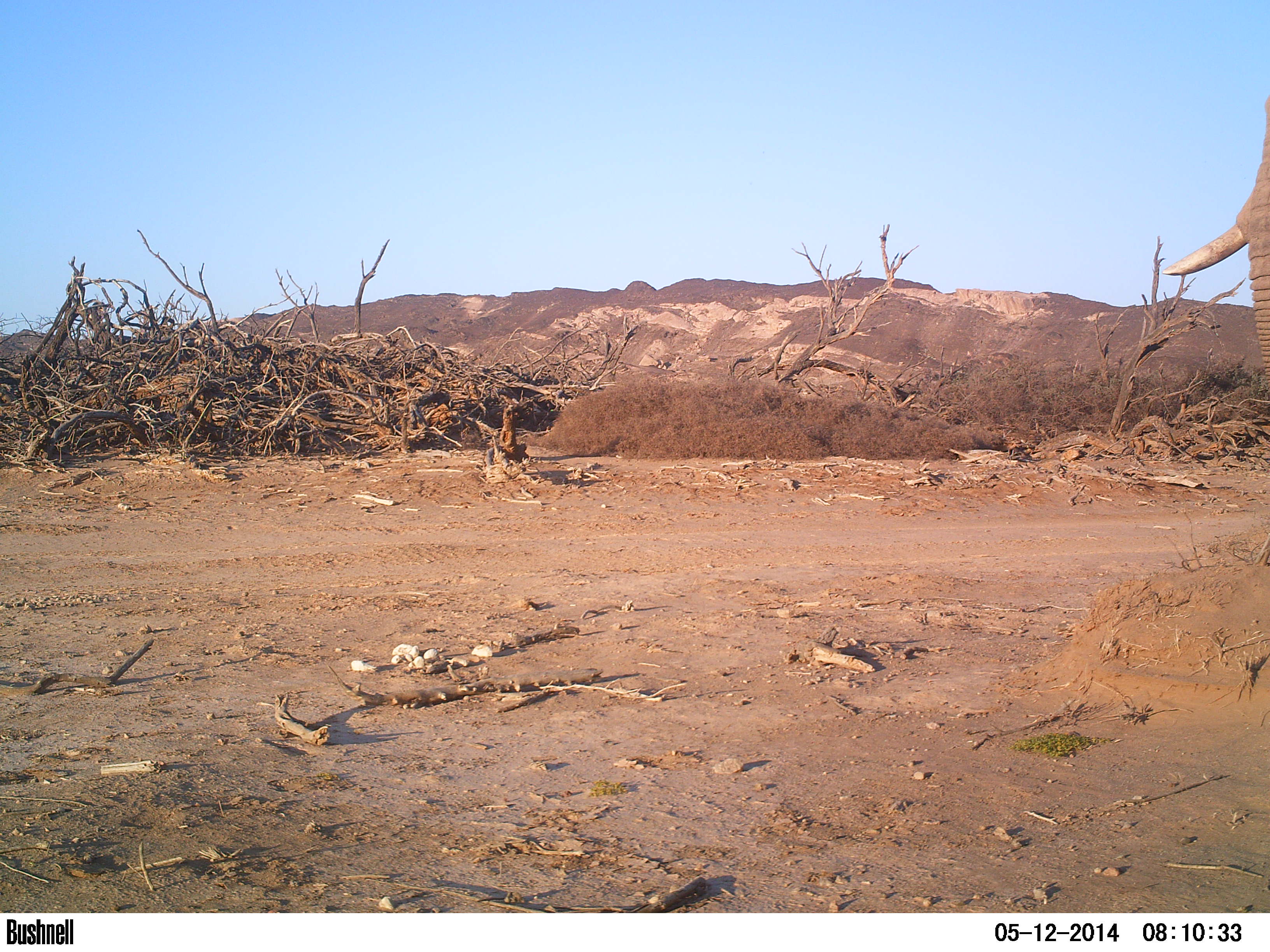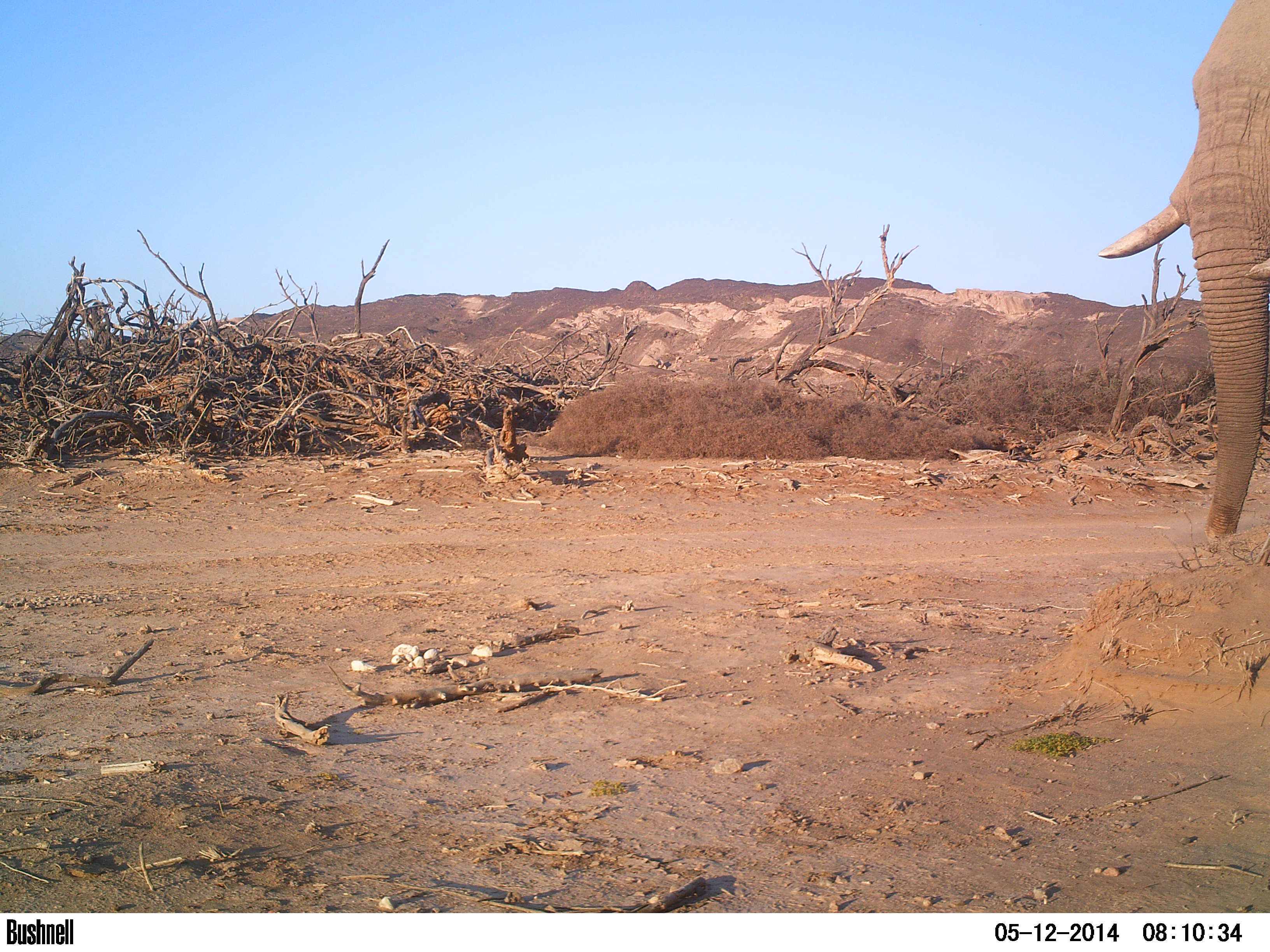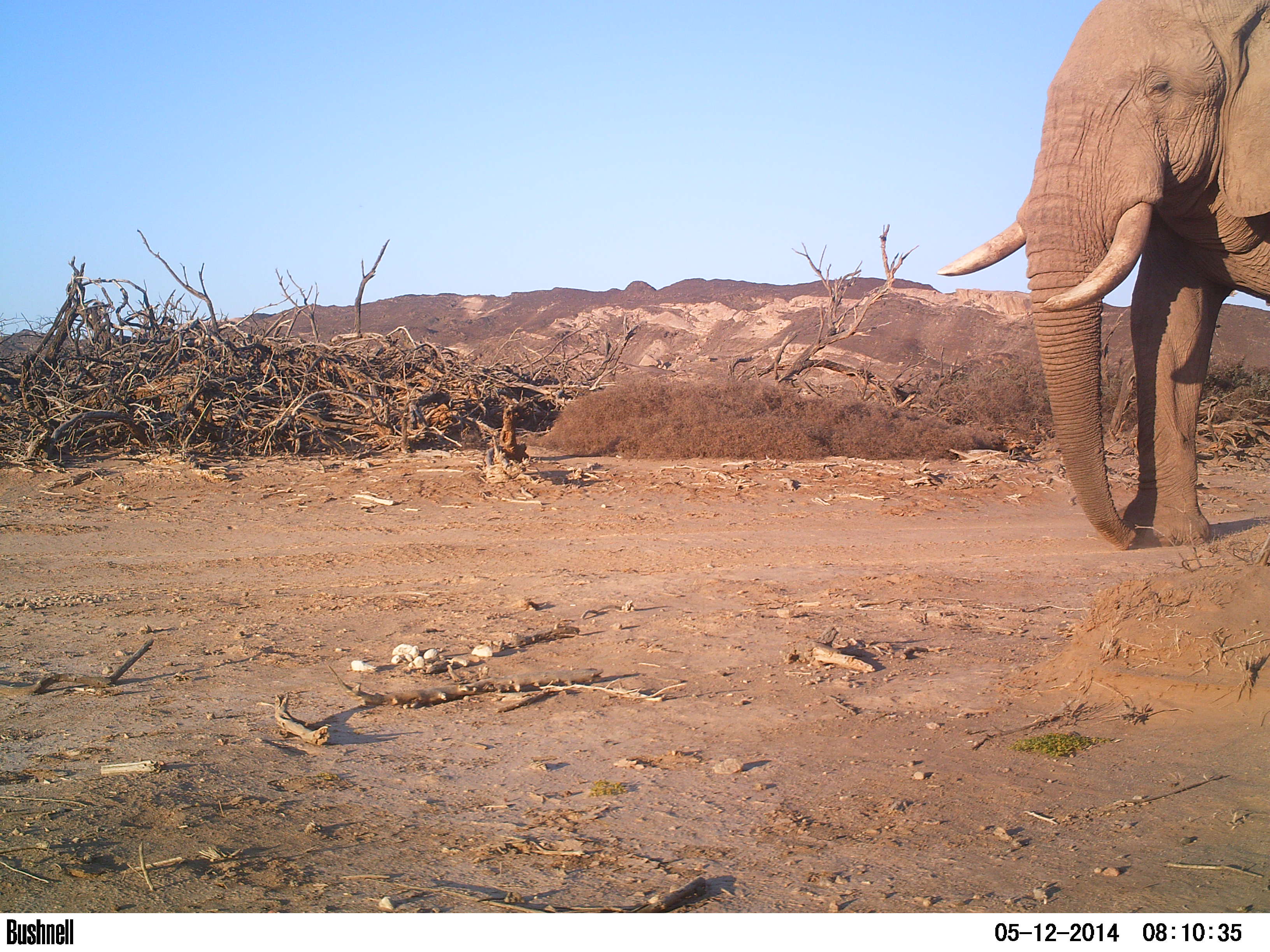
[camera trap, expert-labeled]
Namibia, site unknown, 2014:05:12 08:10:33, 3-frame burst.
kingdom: Animalia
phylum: Chordata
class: Mammalia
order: Proboscidea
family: Elephantidae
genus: Loxodonta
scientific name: Loxodonta africana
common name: african elephant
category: loxodanta africana